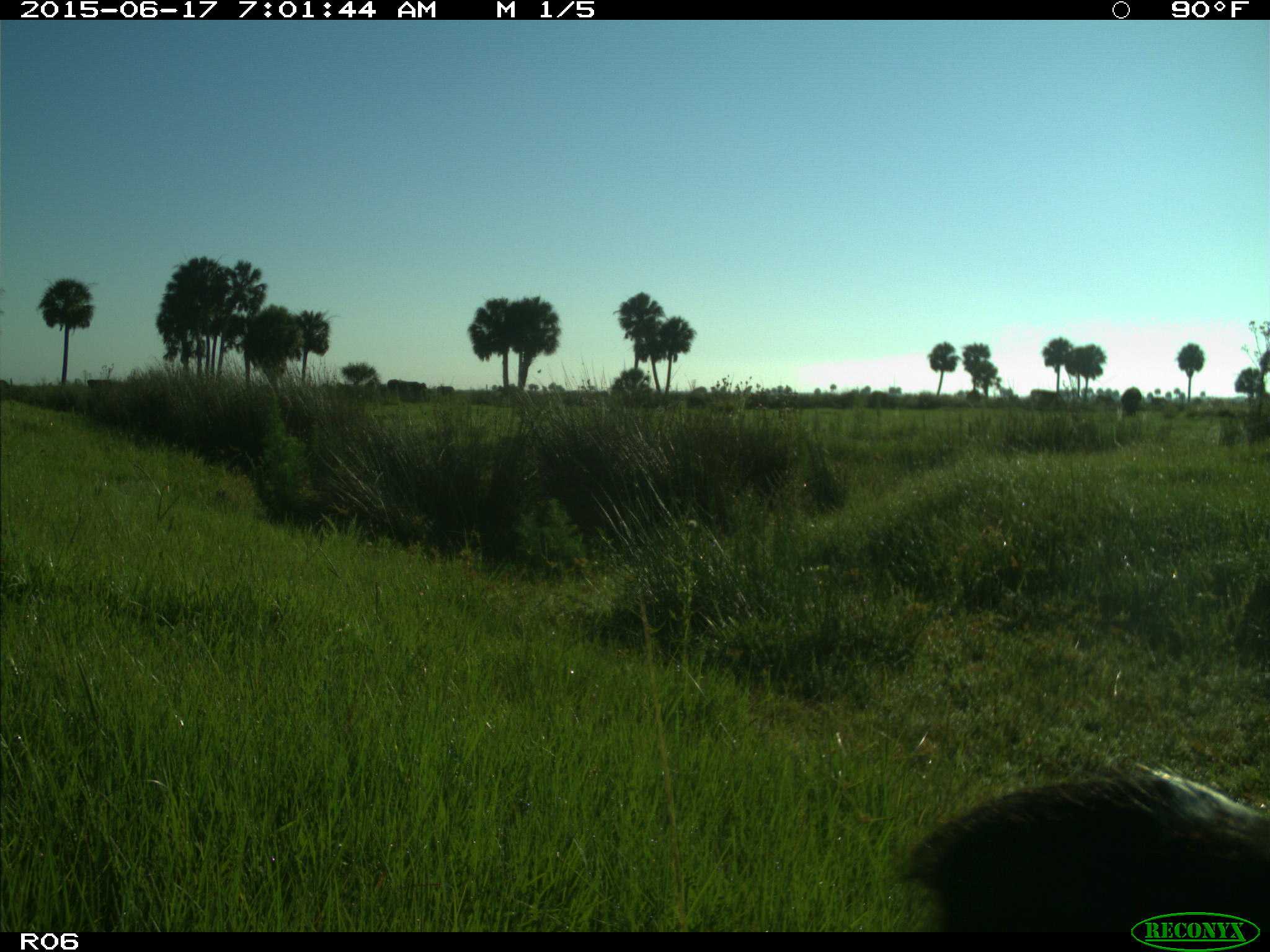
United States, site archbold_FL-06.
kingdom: Animalia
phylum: Chordata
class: Mammalia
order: Artiodactyla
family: Bovidae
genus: Bos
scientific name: Bos taurus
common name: domestic cow